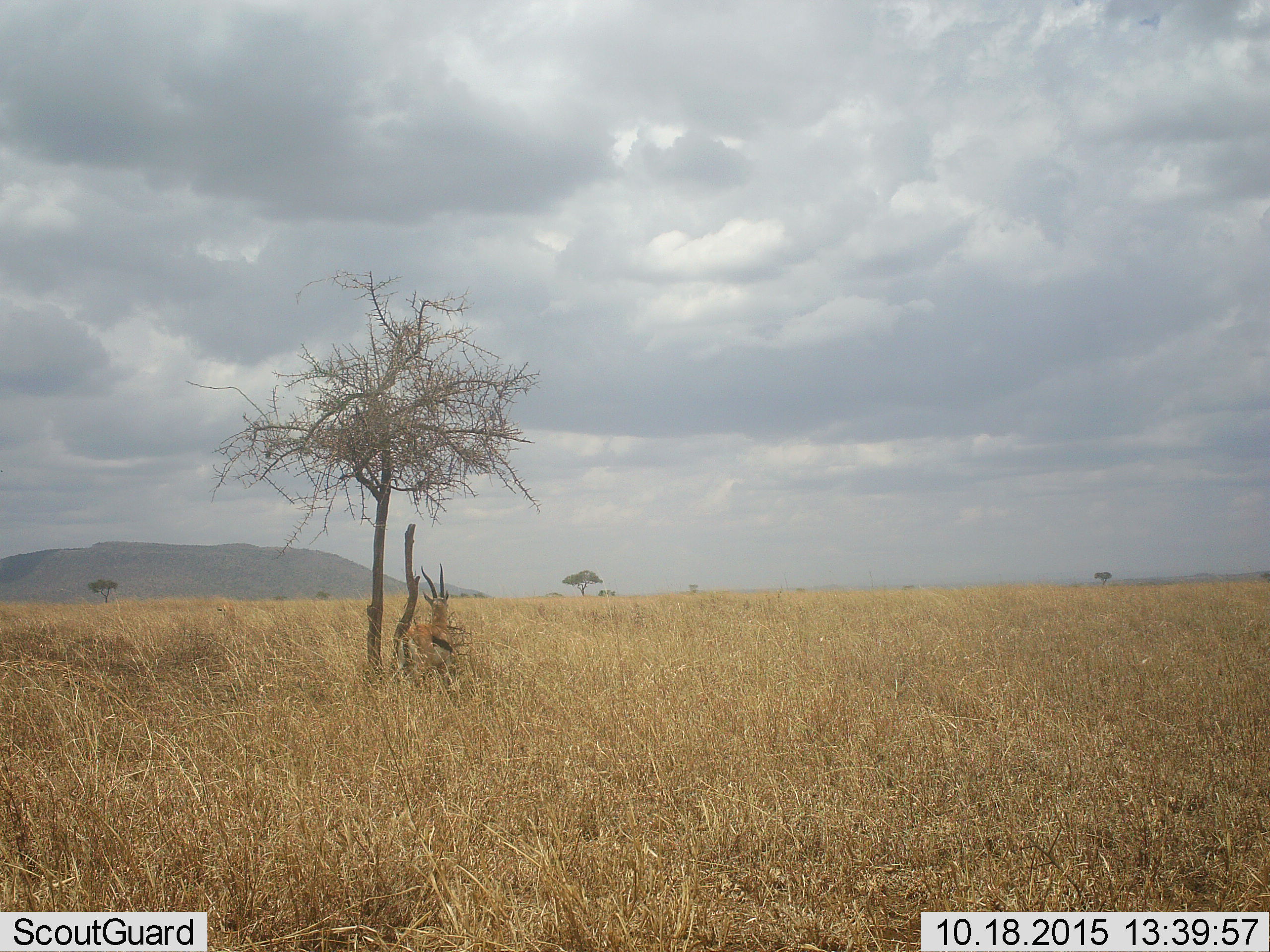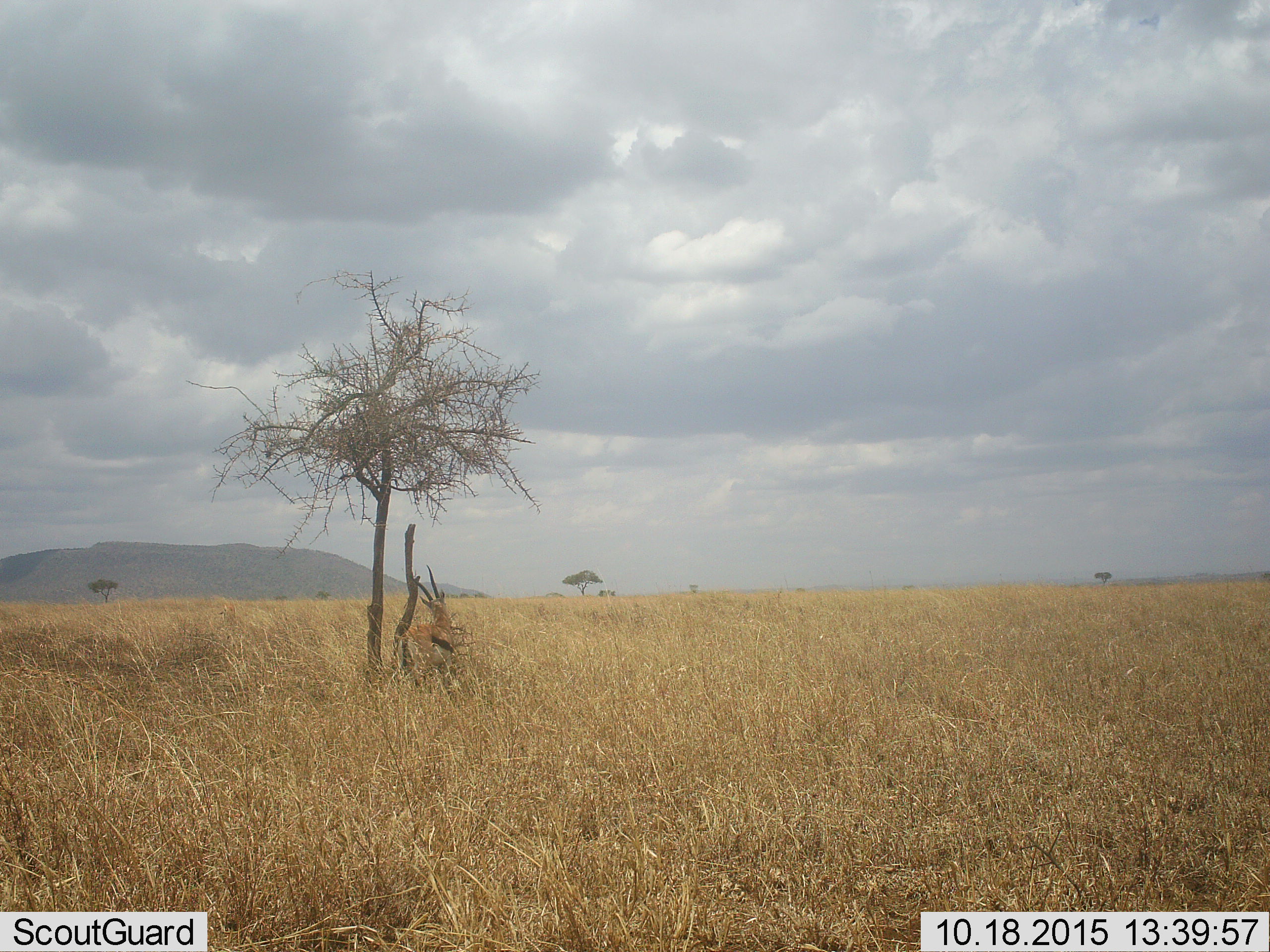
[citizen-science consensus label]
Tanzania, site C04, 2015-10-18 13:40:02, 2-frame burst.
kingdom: Animalia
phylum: Chordata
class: Mammalia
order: Artiodactyla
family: Bovidae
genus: Eudorcas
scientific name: Eudorcas thomsonii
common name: thomson's gazelle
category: gazellethomsons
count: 1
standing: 87%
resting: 0%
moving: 7%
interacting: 0%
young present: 0%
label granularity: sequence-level